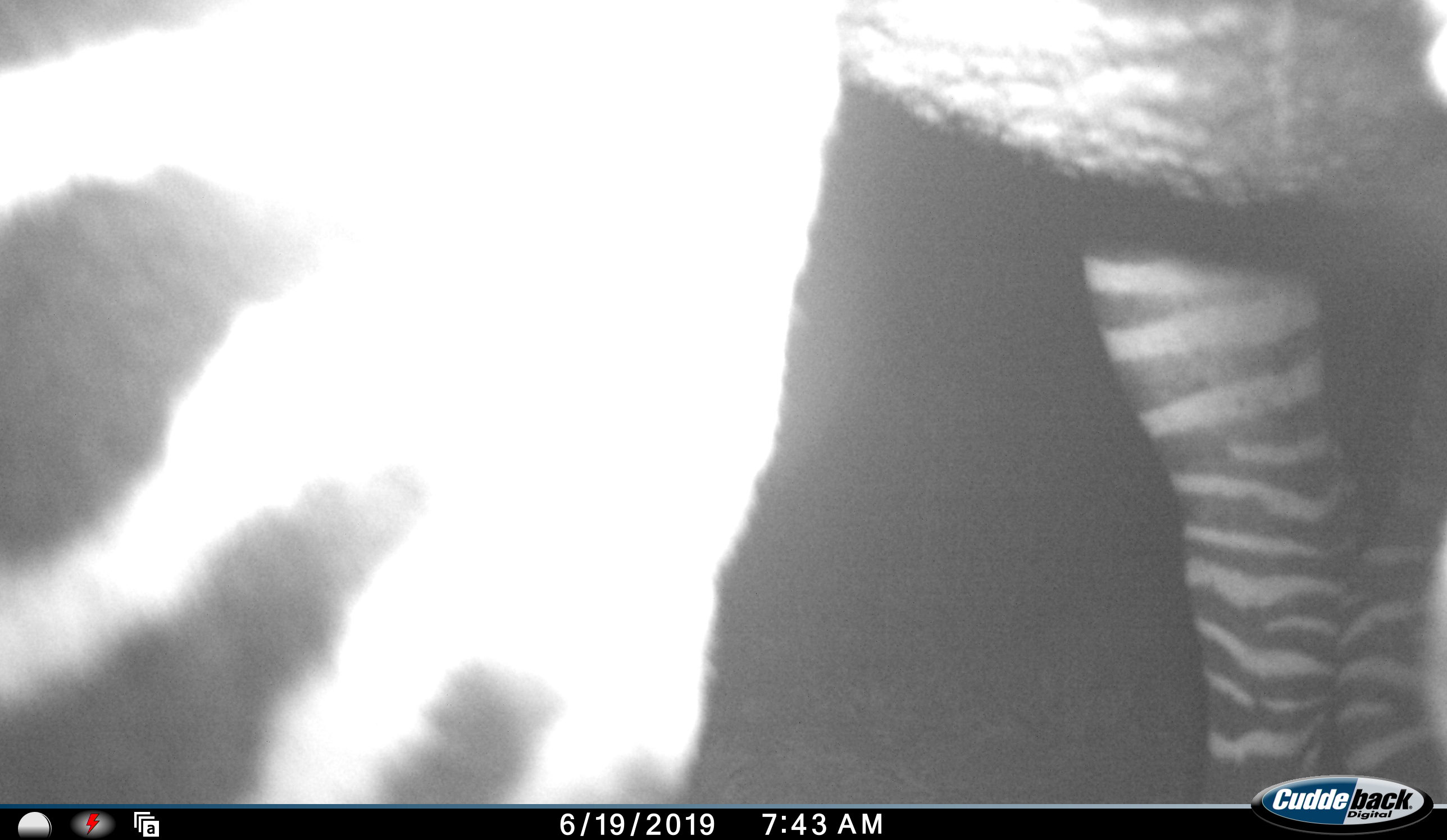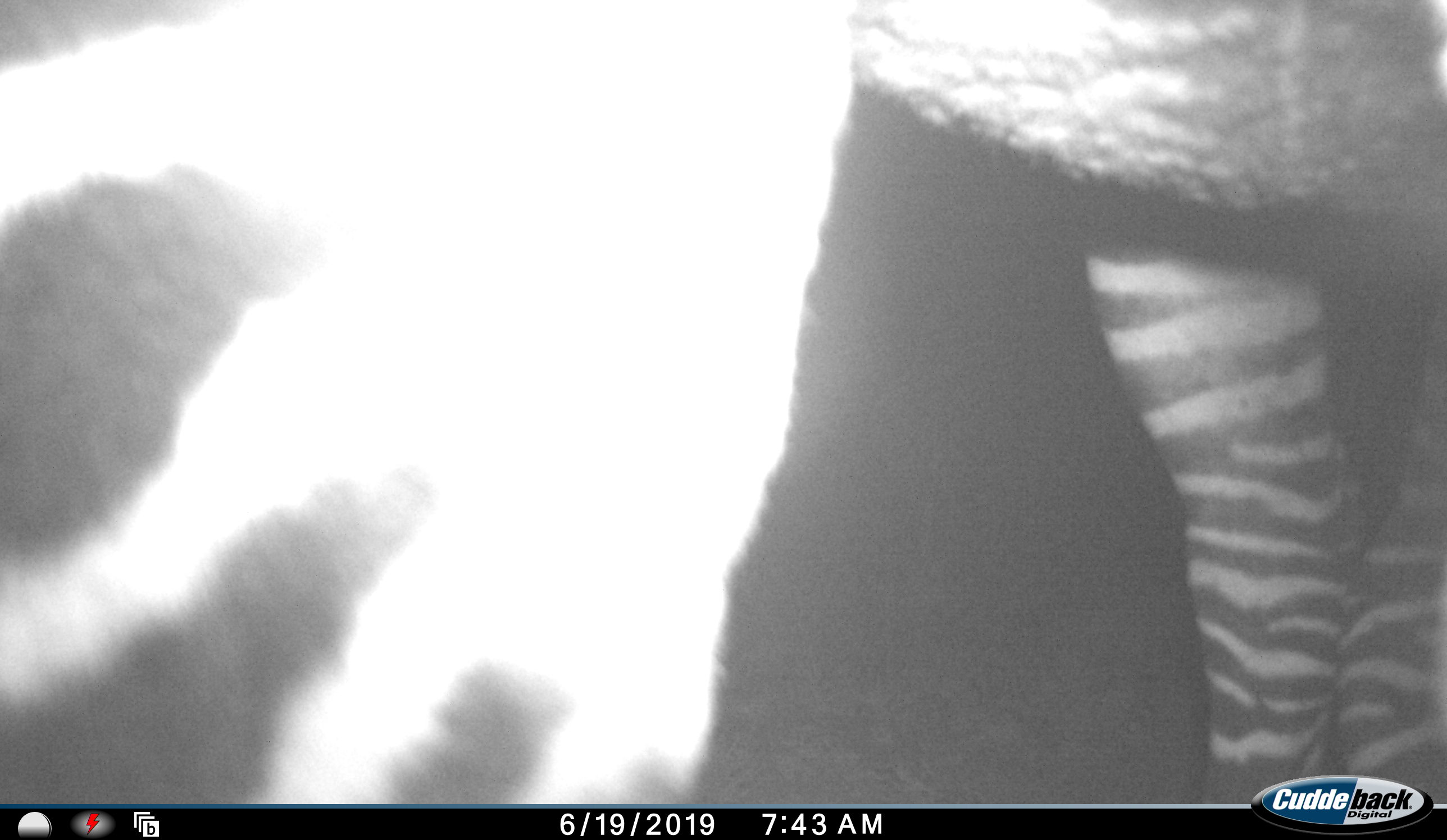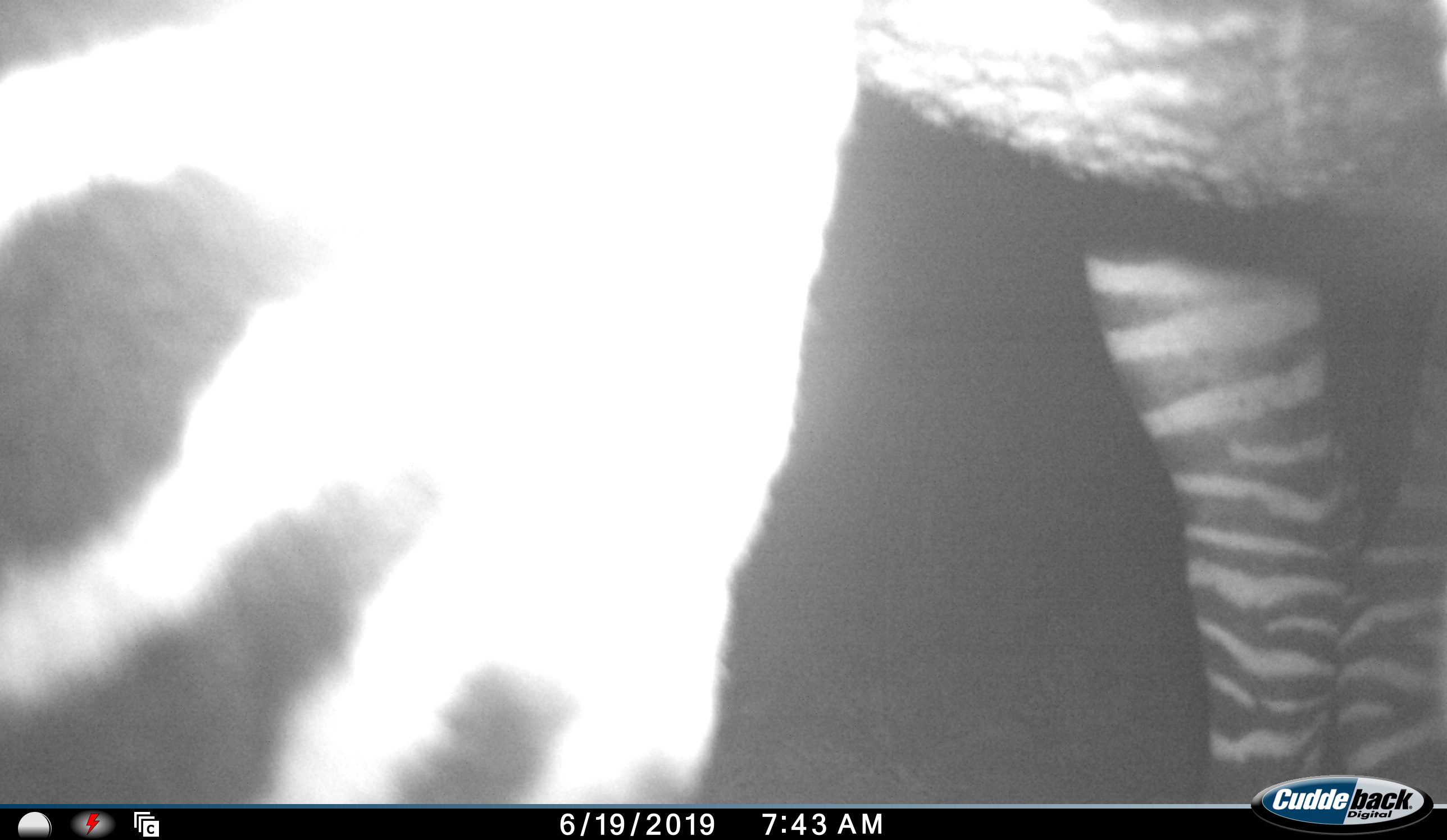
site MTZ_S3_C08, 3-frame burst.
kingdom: Animalia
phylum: Chordata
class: Mammalia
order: Perissodactyla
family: Equidae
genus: Equus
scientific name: Equus zebra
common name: mountain zebra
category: zebramountain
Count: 1.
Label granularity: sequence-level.